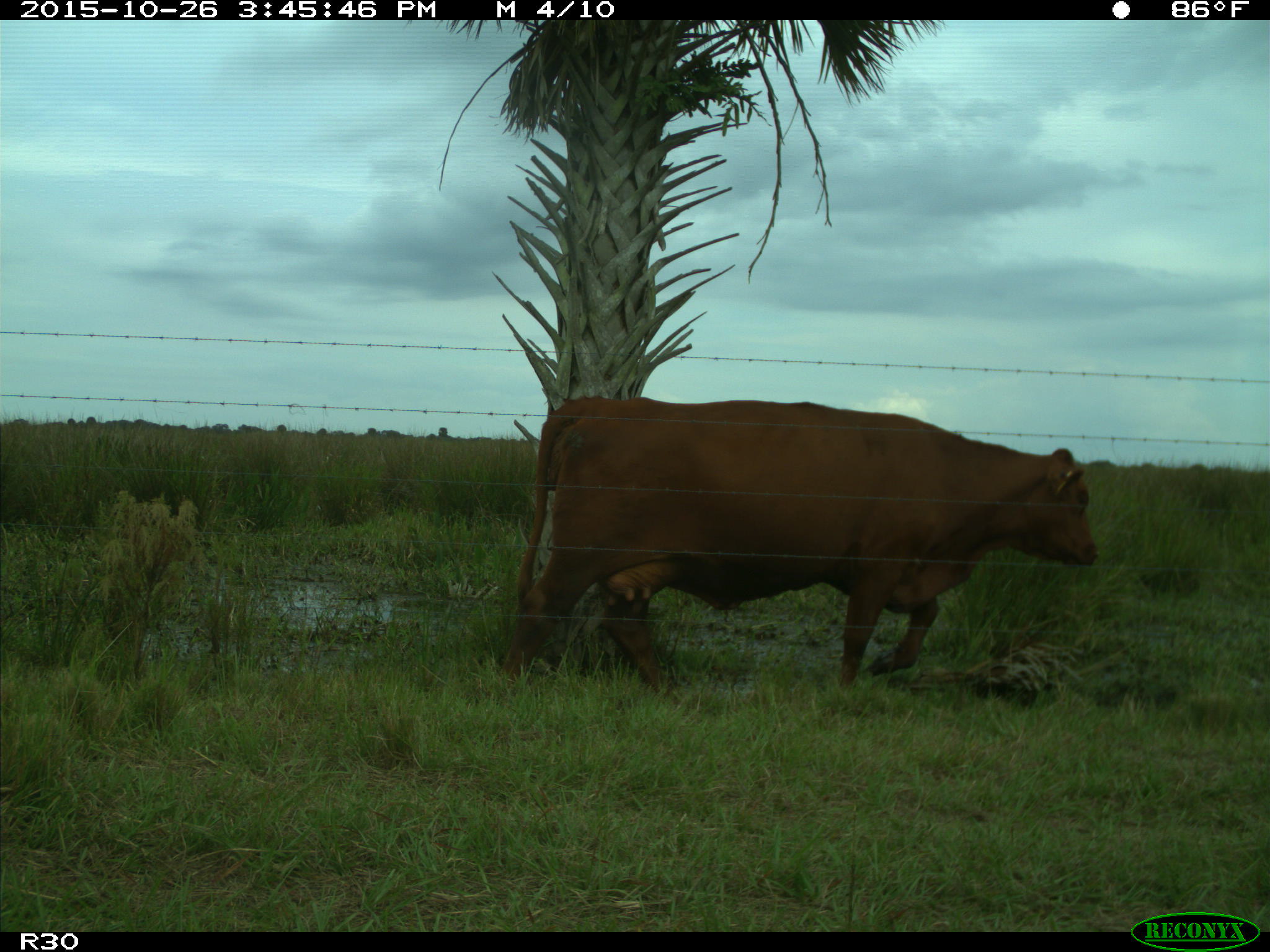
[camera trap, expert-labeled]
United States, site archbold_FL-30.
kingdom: Animalia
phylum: Chordata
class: Mammalia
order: Artiodactyla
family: Bovidae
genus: Bos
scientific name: Bos taurus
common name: domestic cow